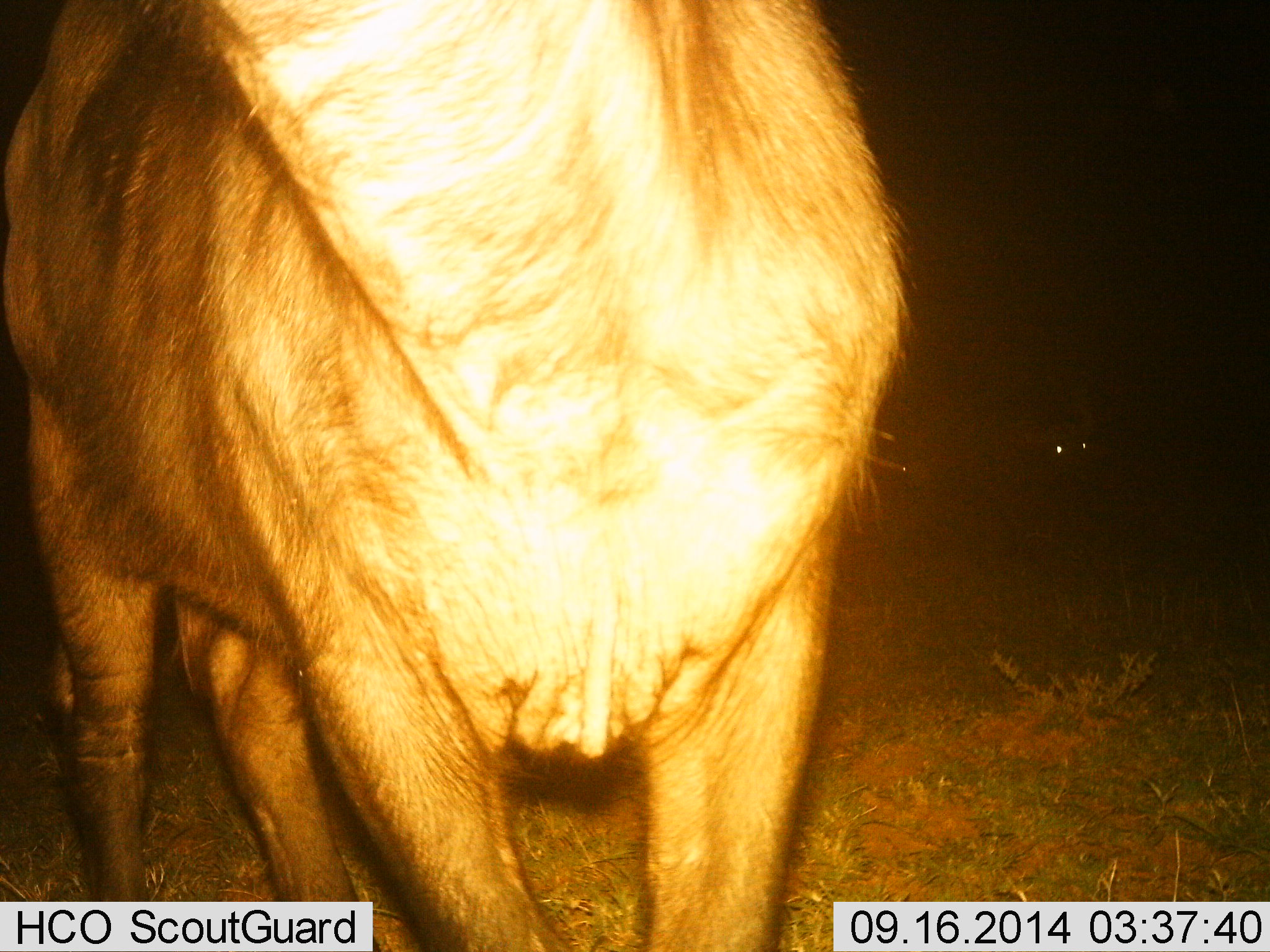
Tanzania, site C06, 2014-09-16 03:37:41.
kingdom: Animalia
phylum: Chordata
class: Mammalia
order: Artiodactyla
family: Bovidae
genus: Connochaetes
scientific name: Connochaetes taurinus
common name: blue wildebeest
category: wildebeest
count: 2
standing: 100%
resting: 0%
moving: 0%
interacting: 0%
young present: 0%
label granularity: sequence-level